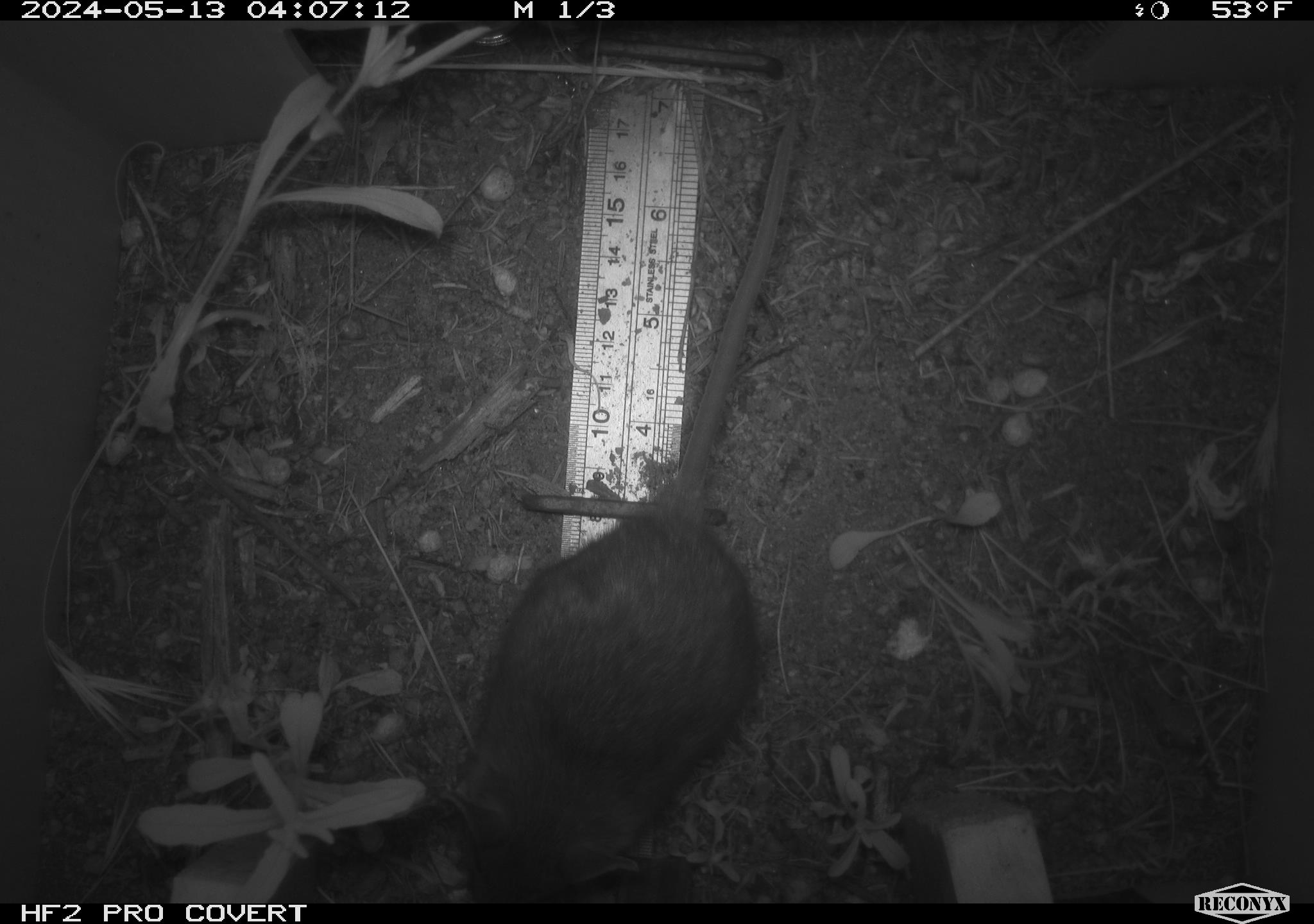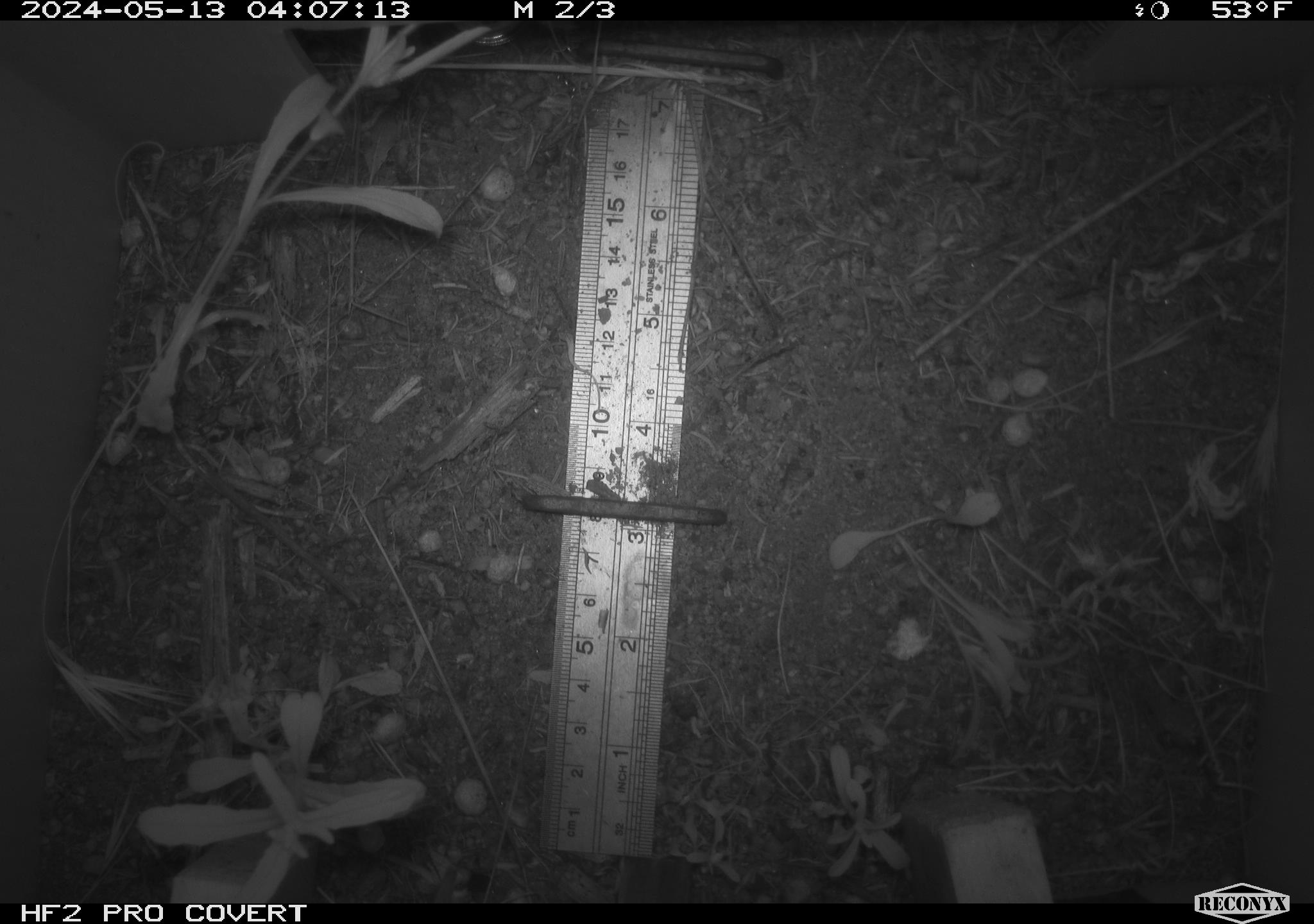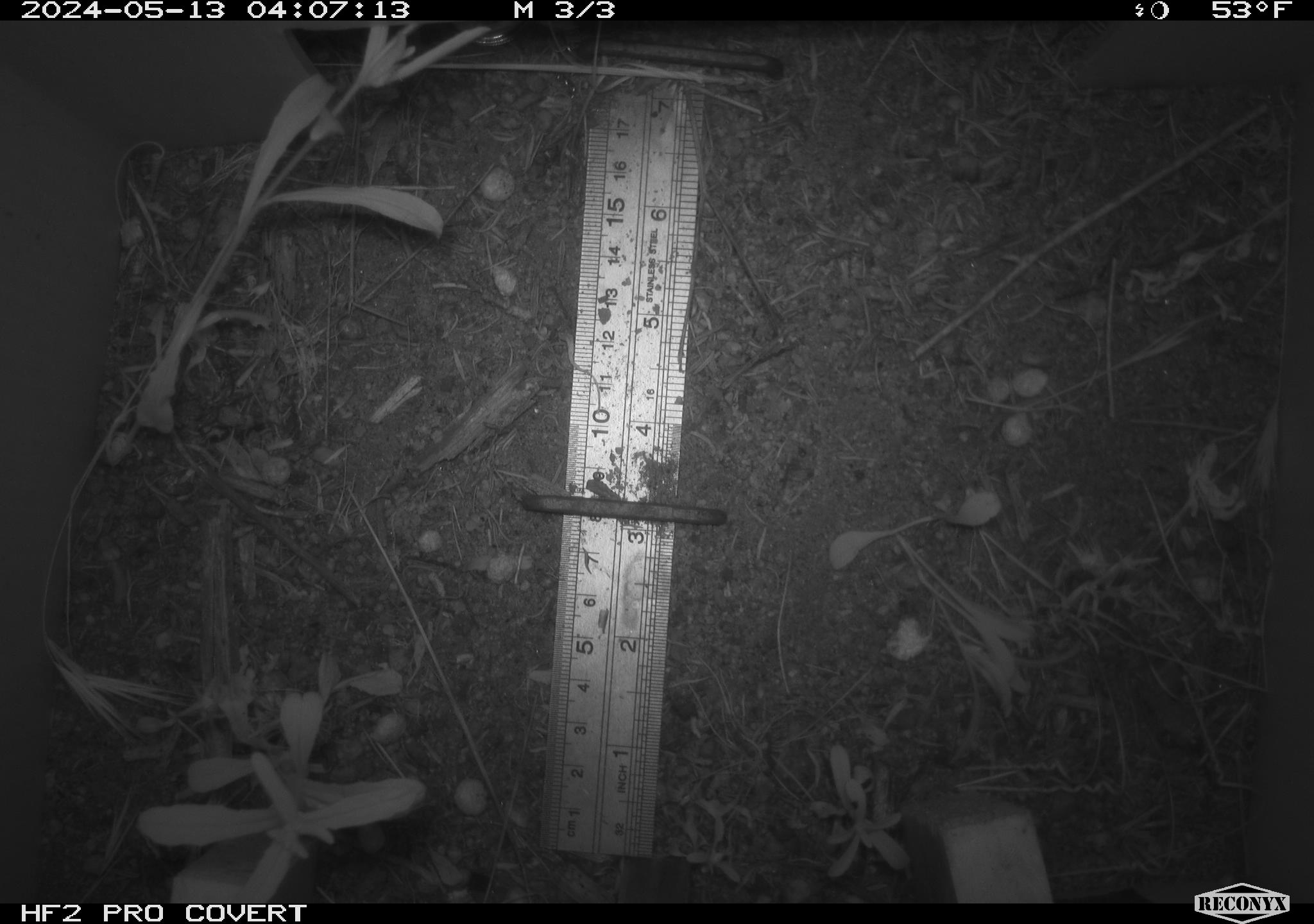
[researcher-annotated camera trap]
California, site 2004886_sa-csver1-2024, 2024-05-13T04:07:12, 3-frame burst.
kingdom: Animalia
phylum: Chordata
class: Mammalia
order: Rodentia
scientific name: Rodentia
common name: rodent